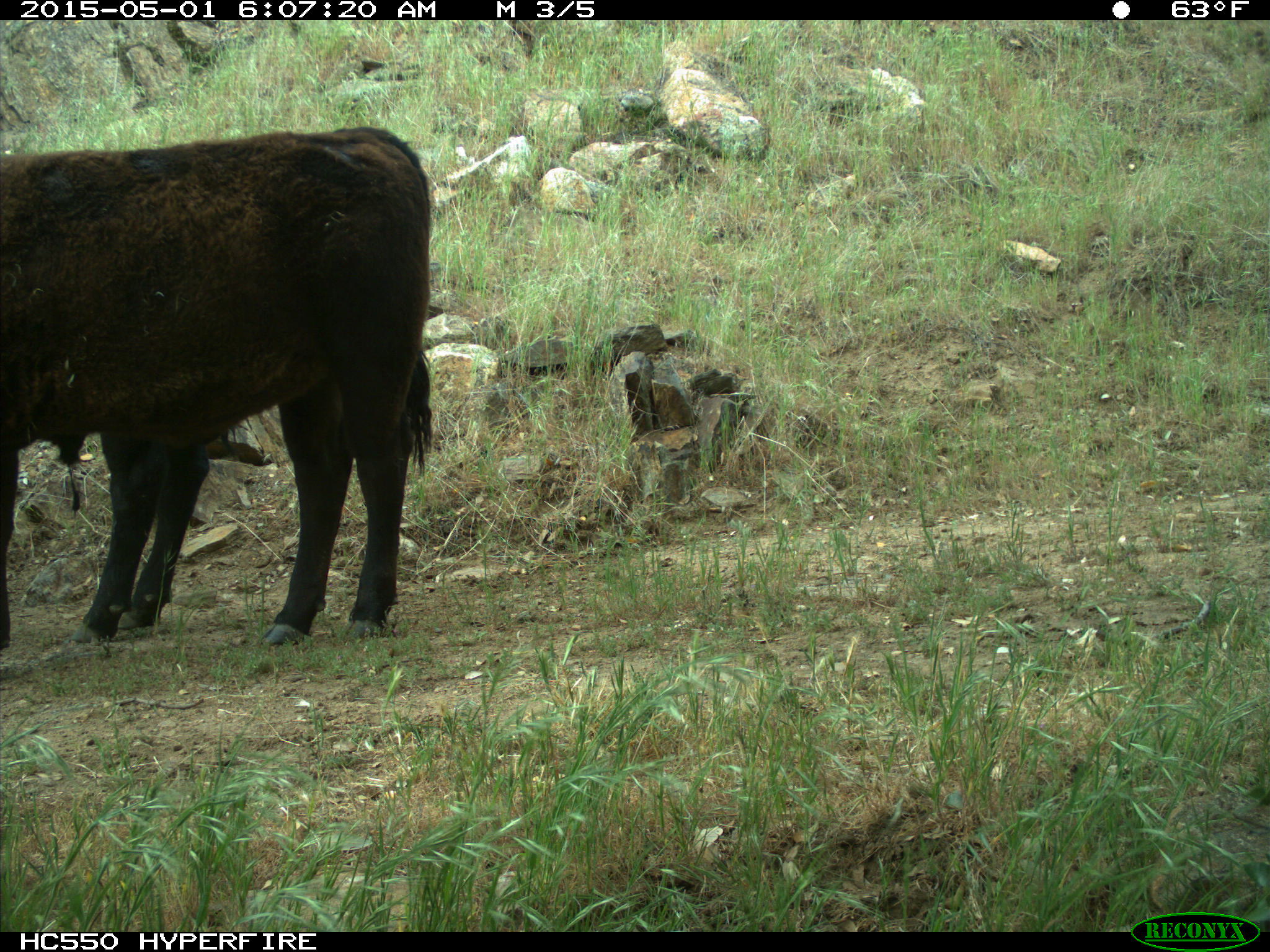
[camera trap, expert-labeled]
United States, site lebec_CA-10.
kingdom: Animalia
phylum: Chordata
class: Mammalia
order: Artiodactyla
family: Bovidae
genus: Bos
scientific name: Bos taurus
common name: domestic cow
Bos taurus (domestic cow).